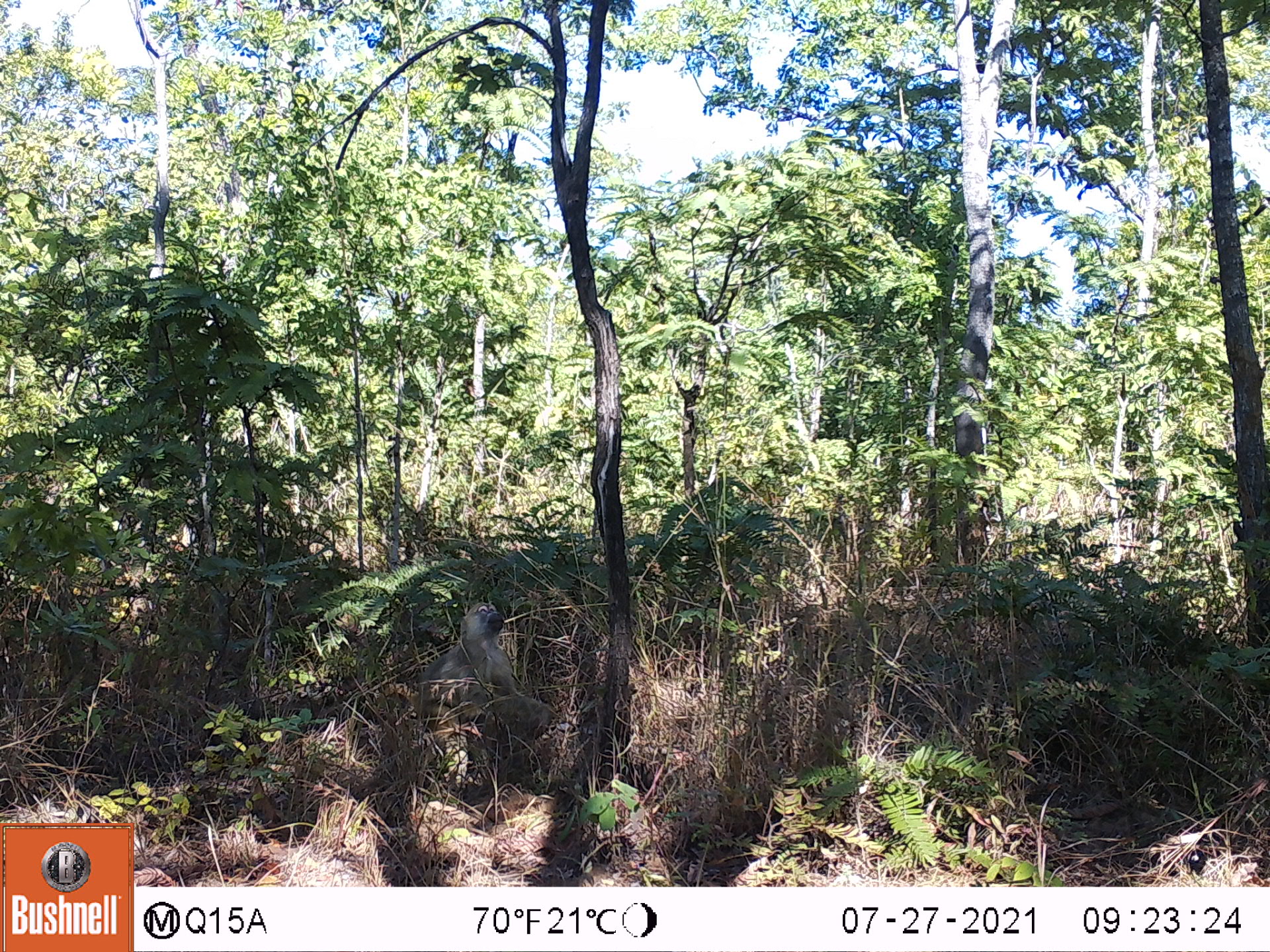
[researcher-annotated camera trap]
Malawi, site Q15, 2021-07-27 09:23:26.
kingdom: Animalia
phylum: Chordata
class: Mammalia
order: Primates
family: Cercopithecidae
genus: Papio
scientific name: Papio cynocephalus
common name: yellow baboon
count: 1